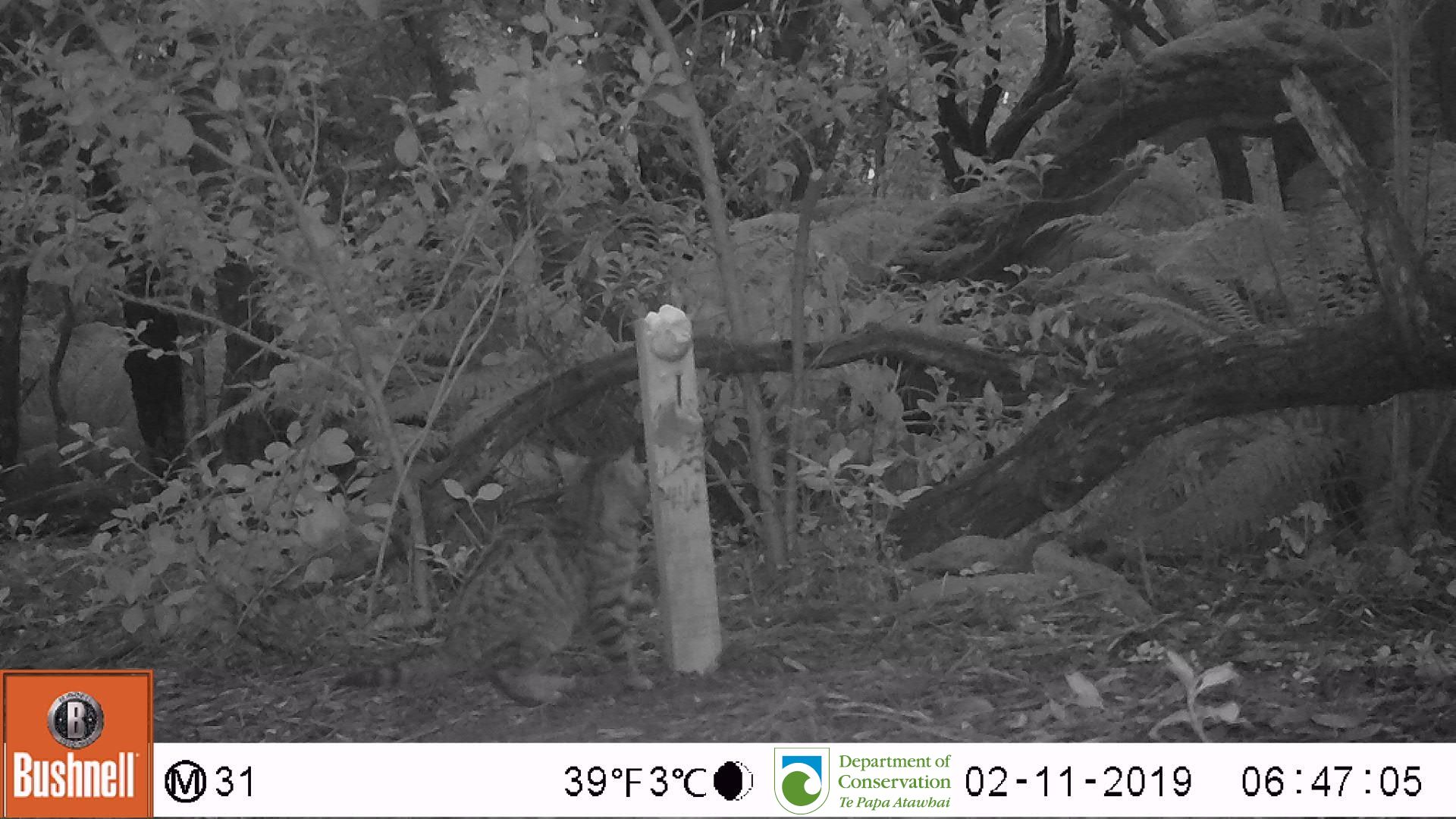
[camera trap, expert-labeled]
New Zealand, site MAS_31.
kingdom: Animalia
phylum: Chordata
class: Mammalia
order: Carnivora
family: Felidae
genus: Felis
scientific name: Felis catus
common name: domestic cat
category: cat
Cat (domestic cat) (Felis catus).